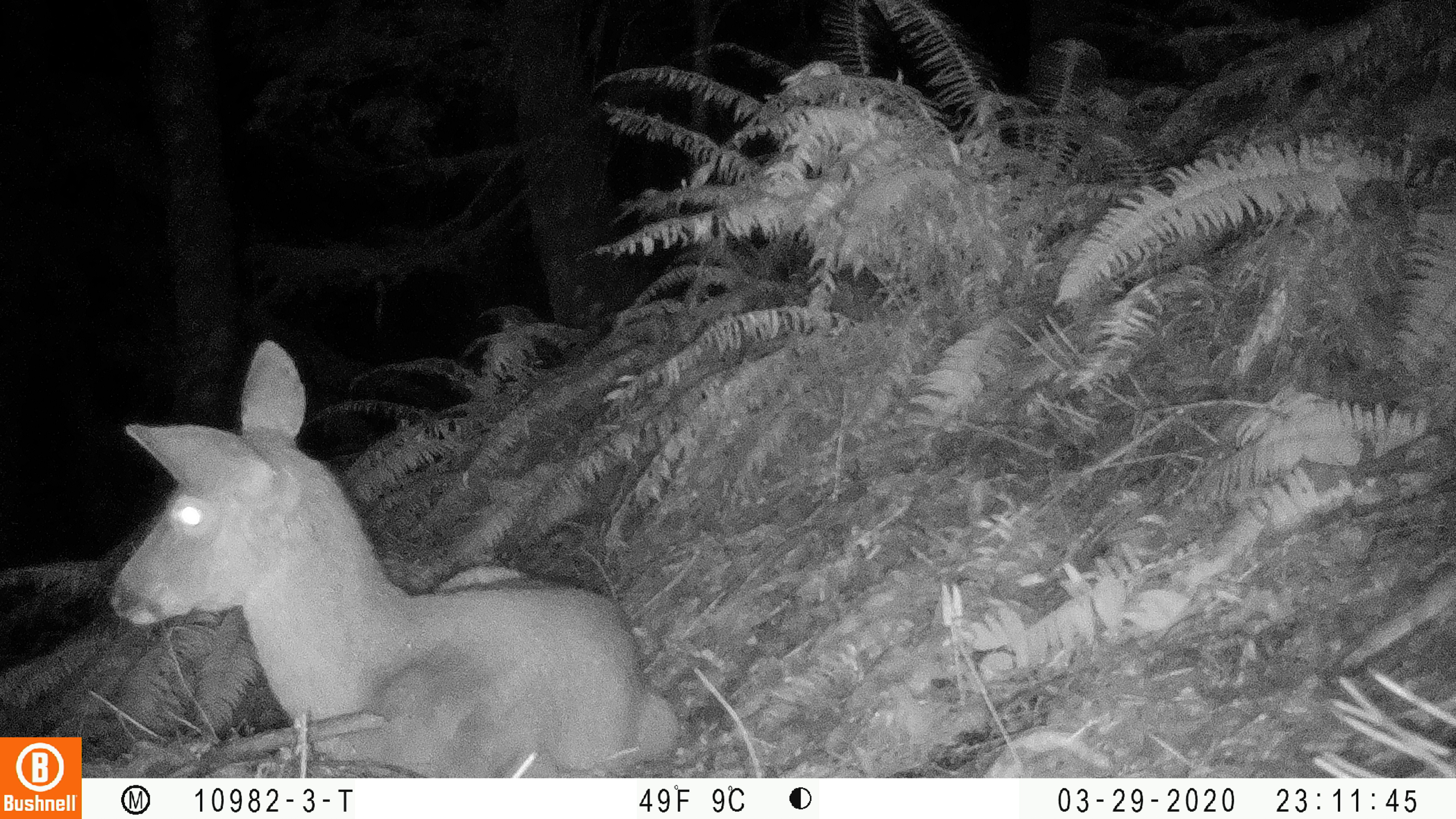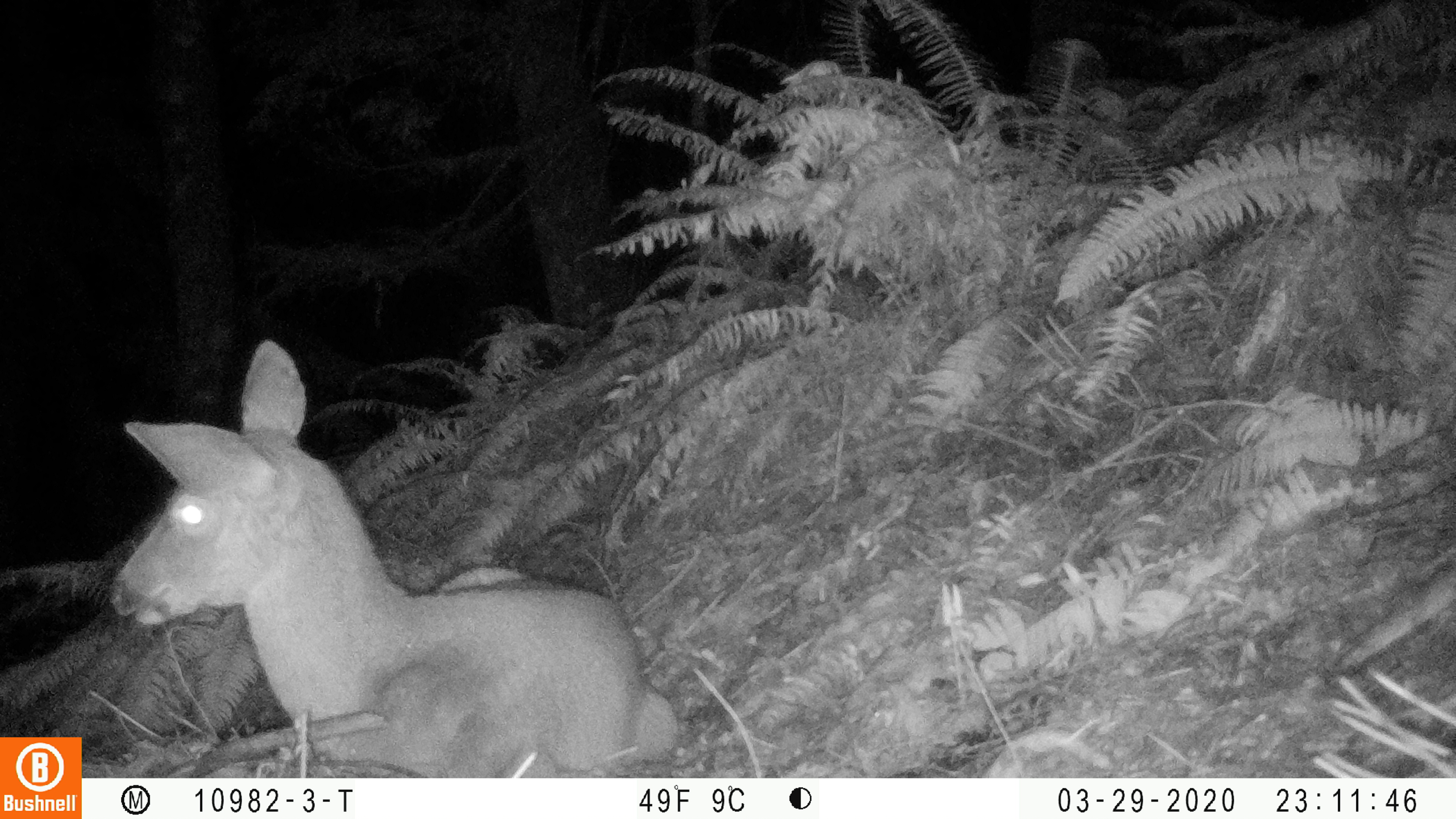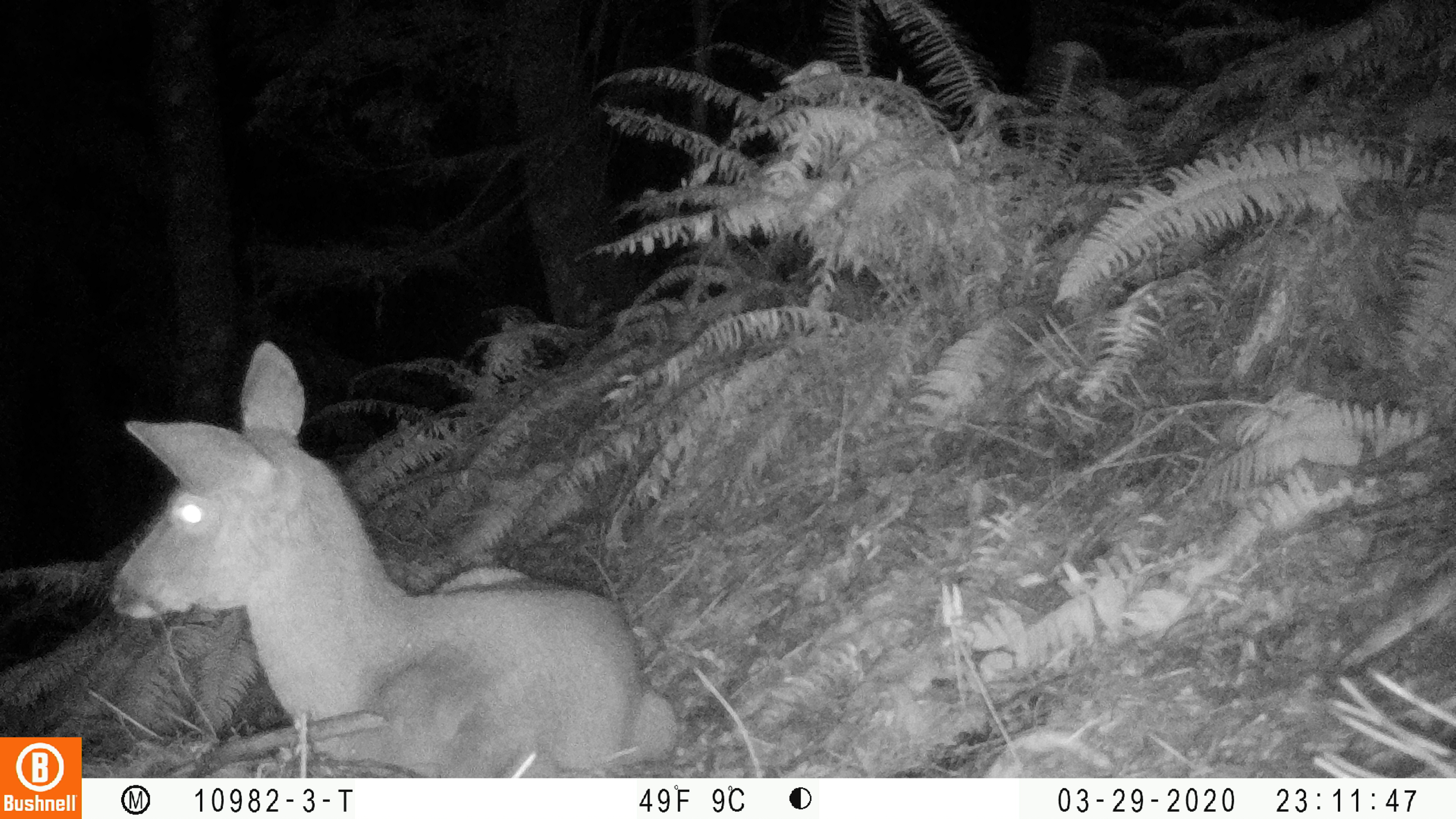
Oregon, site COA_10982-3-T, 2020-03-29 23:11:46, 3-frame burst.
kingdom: Animalia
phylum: Chordata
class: Mammalia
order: Artiodactyla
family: Cervidae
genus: Odocoileus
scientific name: Odocoileus hemionus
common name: black-tailed deer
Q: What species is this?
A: Black-tailed deer (Odocoileus hemionus).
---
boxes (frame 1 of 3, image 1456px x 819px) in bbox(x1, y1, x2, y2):
black-tailed deer: bbox(103, 327, 683, 763)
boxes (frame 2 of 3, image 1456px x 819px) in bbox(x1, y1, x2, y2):
black-tailed deer: bbox(107, 330, 679, 770)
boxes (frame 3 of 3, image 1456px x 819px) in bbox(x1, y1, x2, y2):
black-tailed deer: bbox(97, 332, 677, 765)